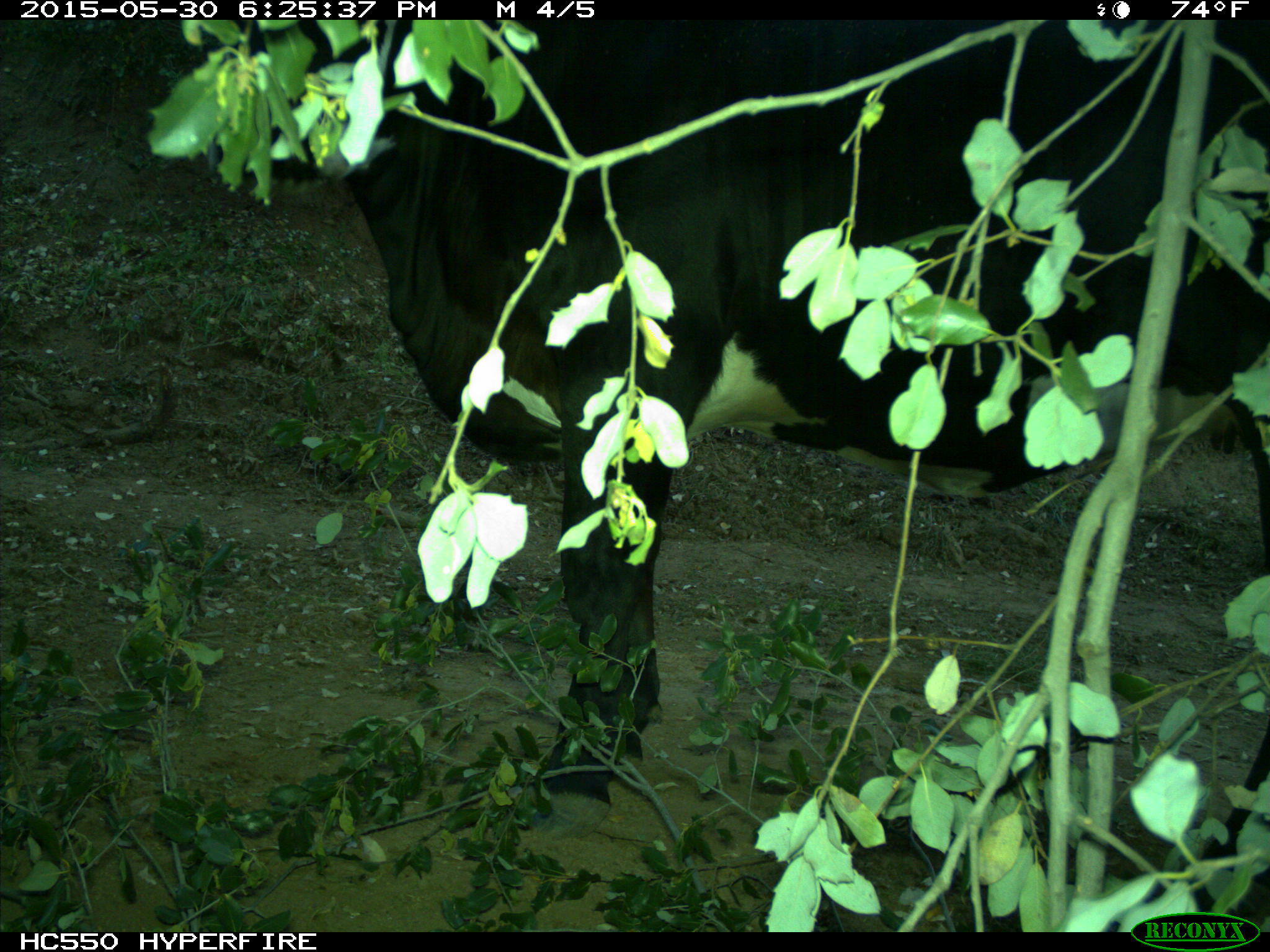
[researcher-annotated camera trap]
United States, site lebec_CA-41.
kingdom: Animalia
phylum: Chordata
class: Mammalia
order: Artiodactyla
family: Bovidae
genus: Bos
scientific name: Bos taurus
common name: domestic cow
Bos taurus (domestic cow).